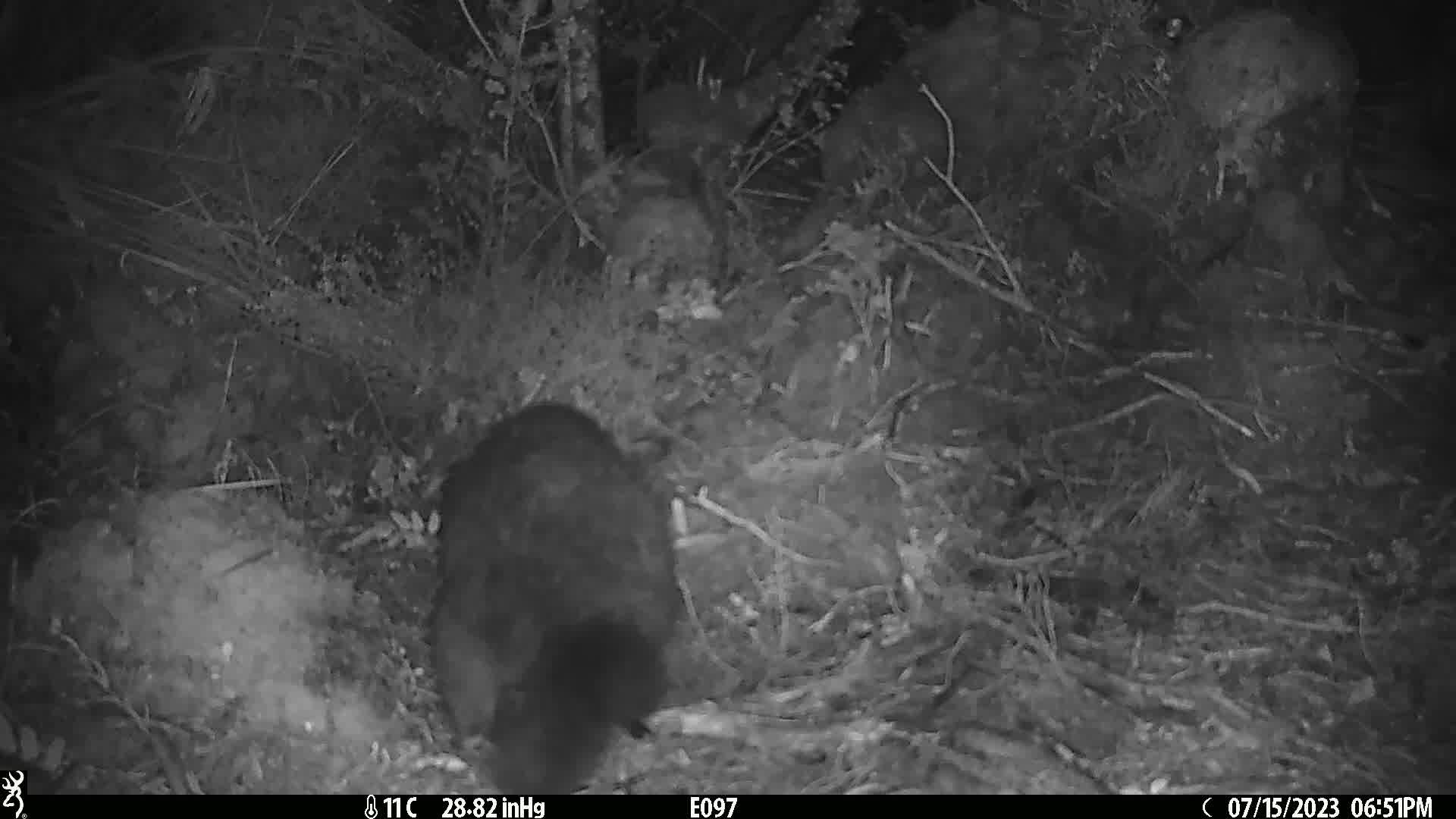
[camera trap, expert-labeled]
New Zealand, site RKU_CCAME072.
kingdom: Animalia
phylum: Chordata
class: Mammalia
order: Diprotodontia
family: Phalangeridae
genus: Trichosurus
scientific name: Trichosurus vulpecula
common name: common brushtail possum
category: possum